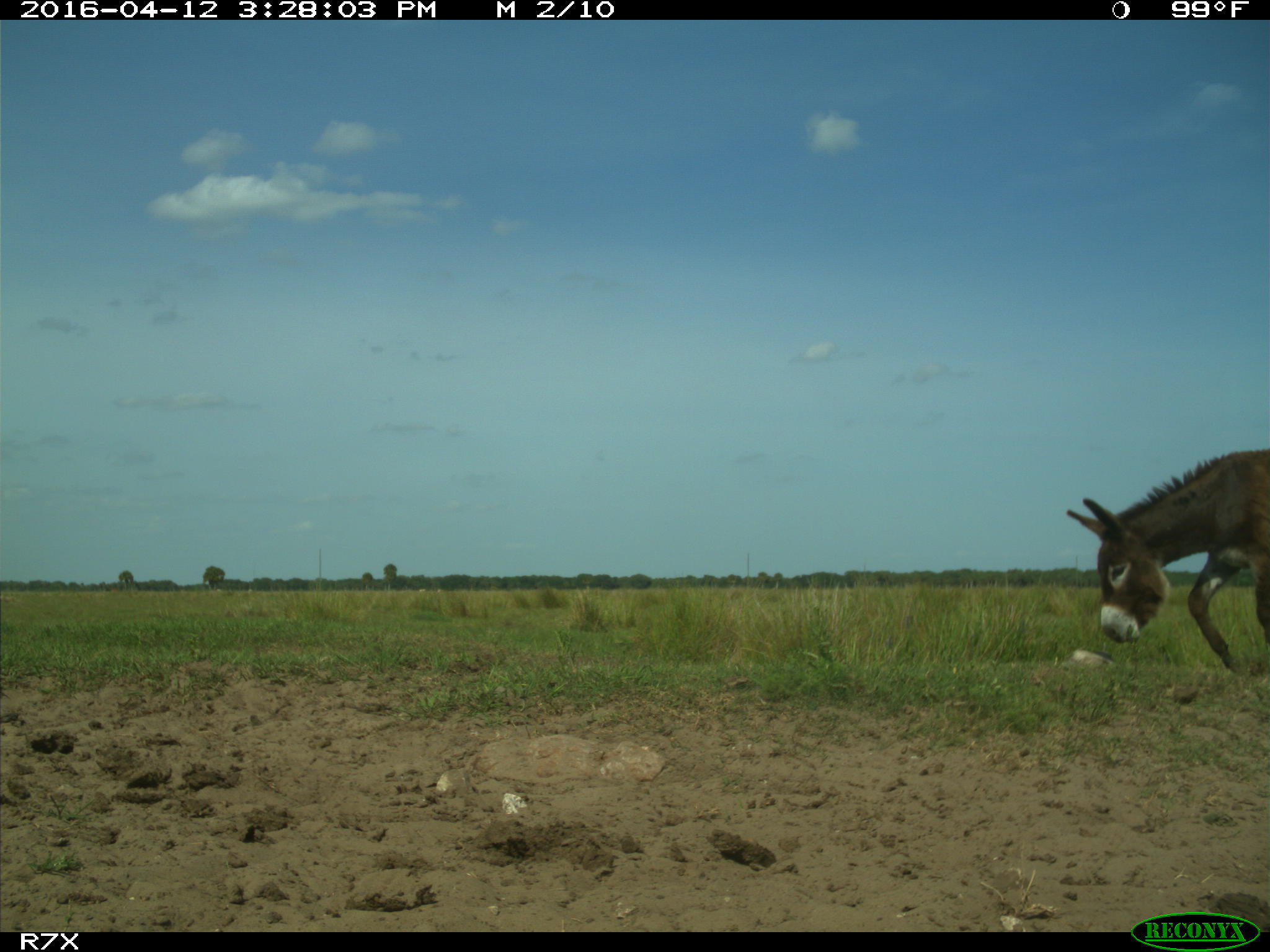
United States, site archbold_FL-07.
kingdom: Animalia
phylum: Chordata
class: Mammalia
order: Artiodactyla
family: Bovidae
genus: Bos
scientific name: Bos taurus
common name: domestic cow